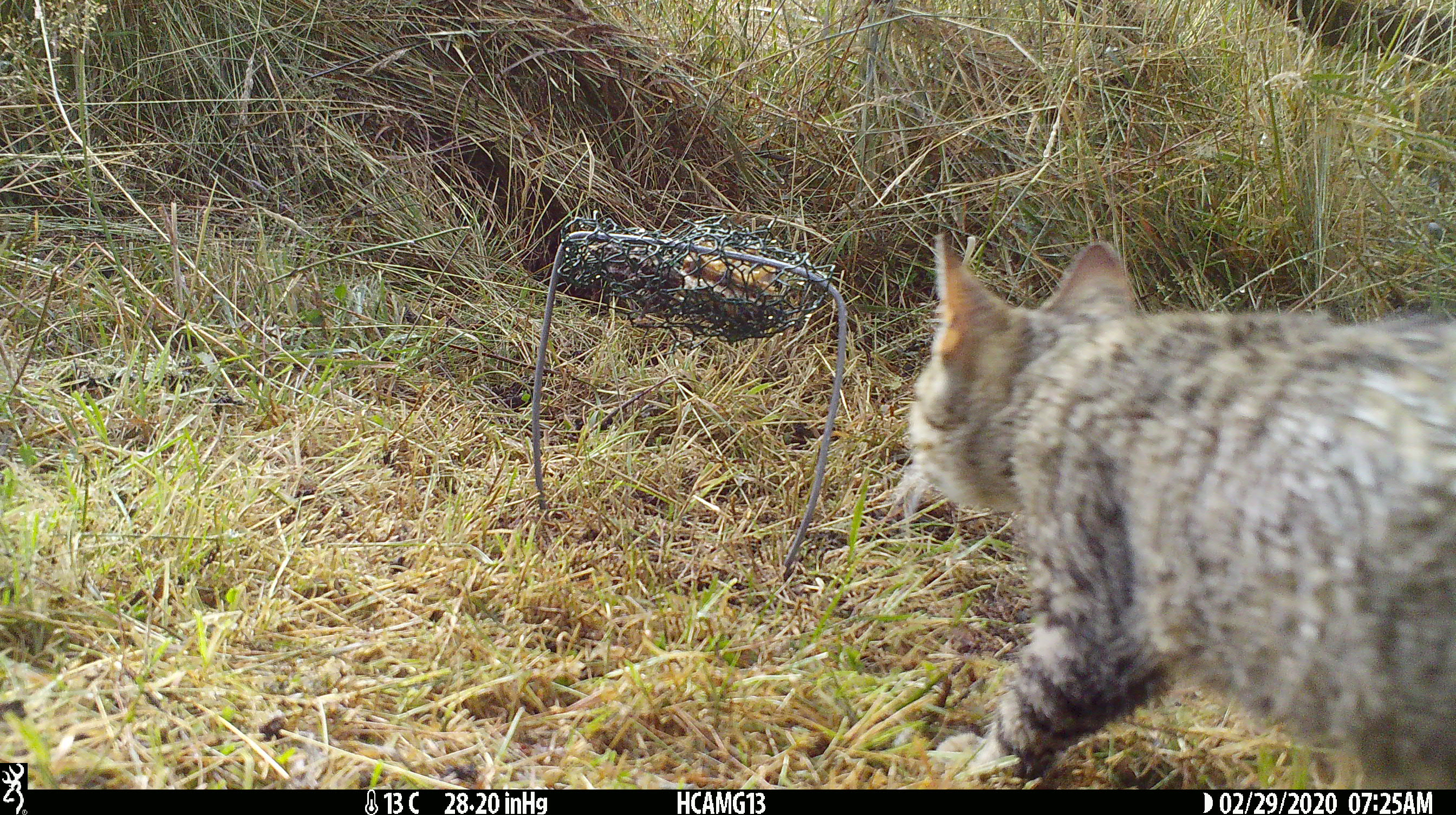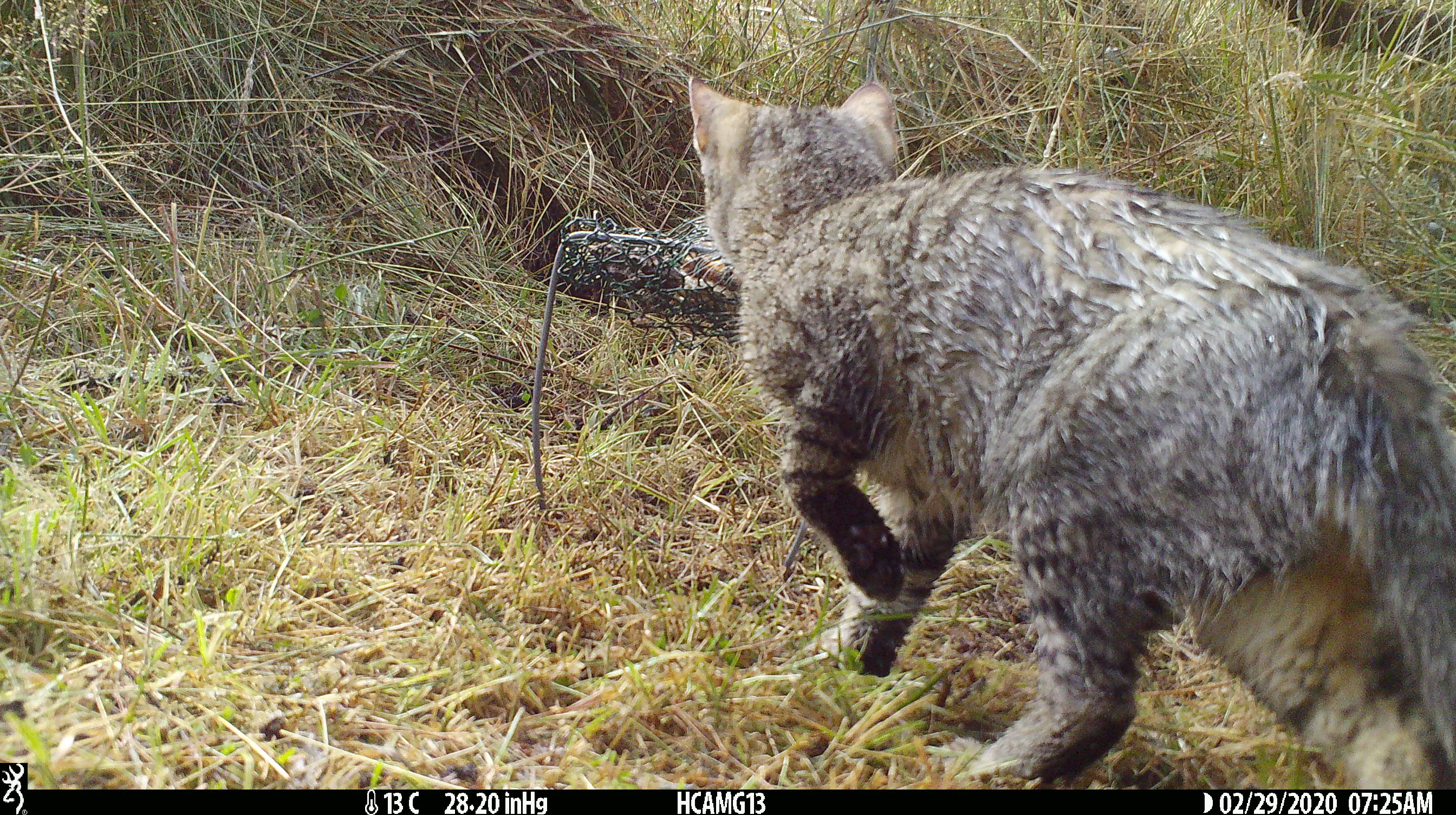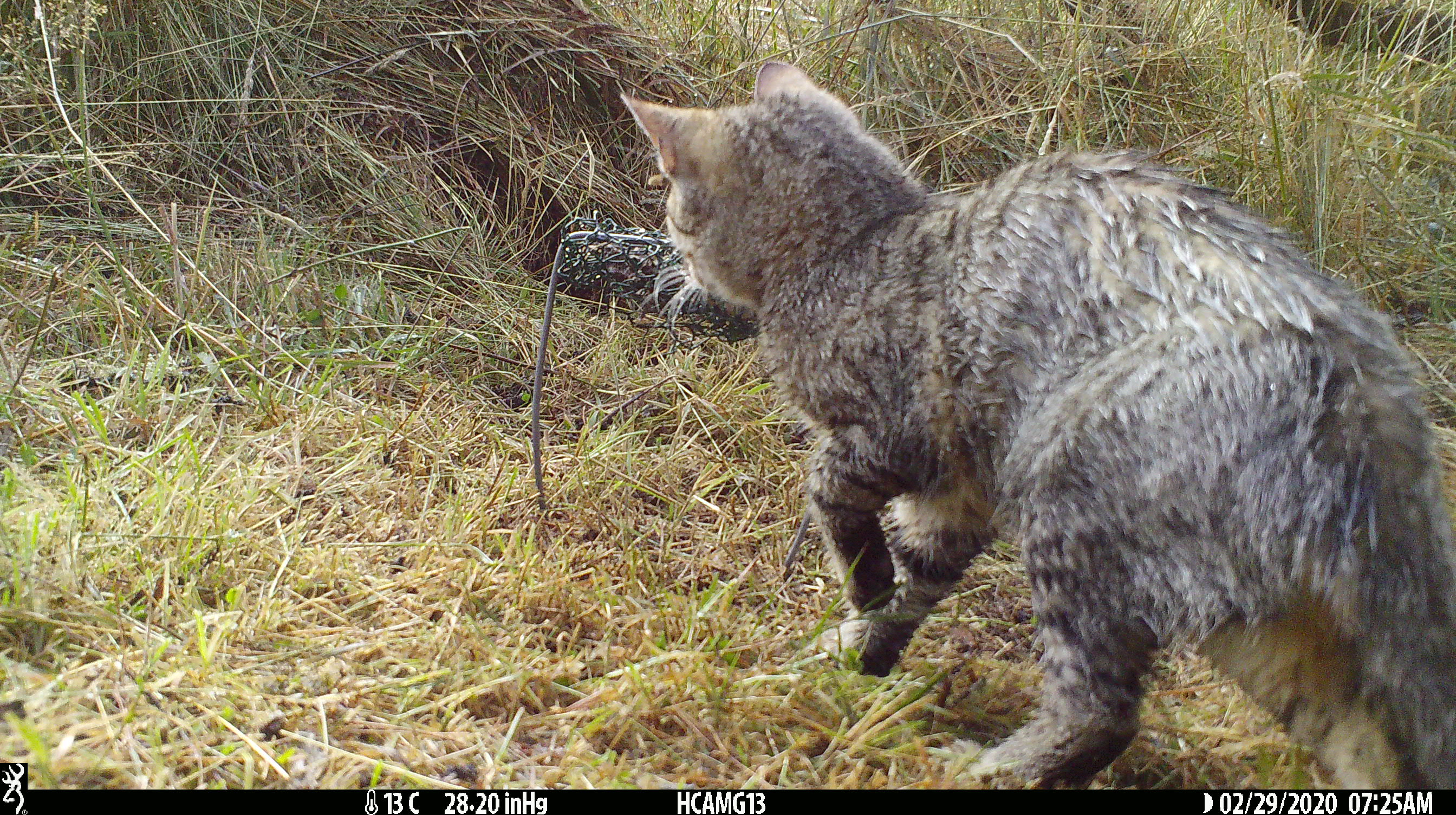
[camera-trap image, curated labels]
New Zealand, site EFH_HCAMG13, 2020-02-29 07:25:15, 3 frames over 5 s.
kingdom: Animalia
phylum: Chordata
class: Mammalia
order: Carnivora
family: Felidae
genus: Felis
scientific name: Felis catus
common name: domestic cat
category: cat